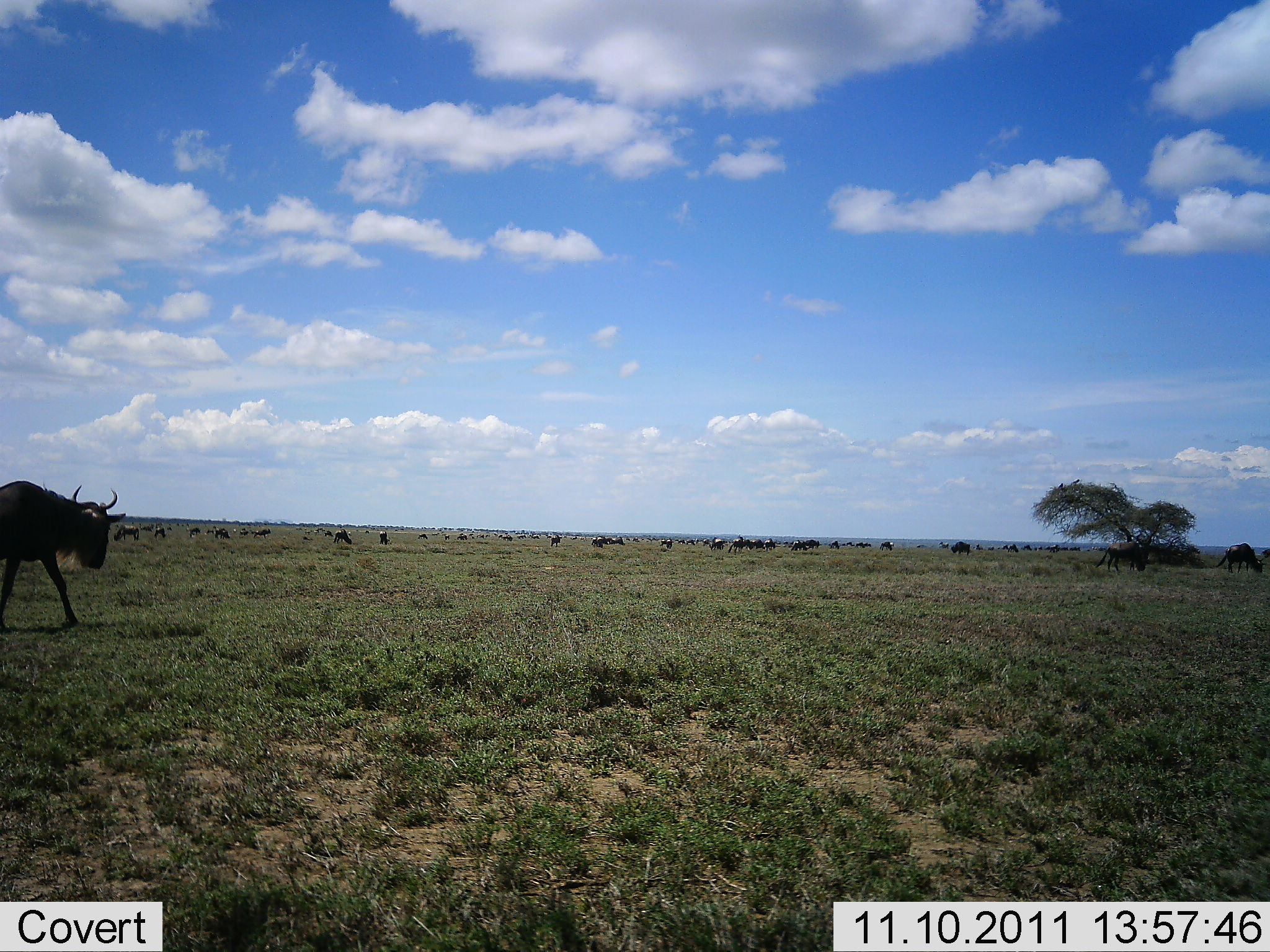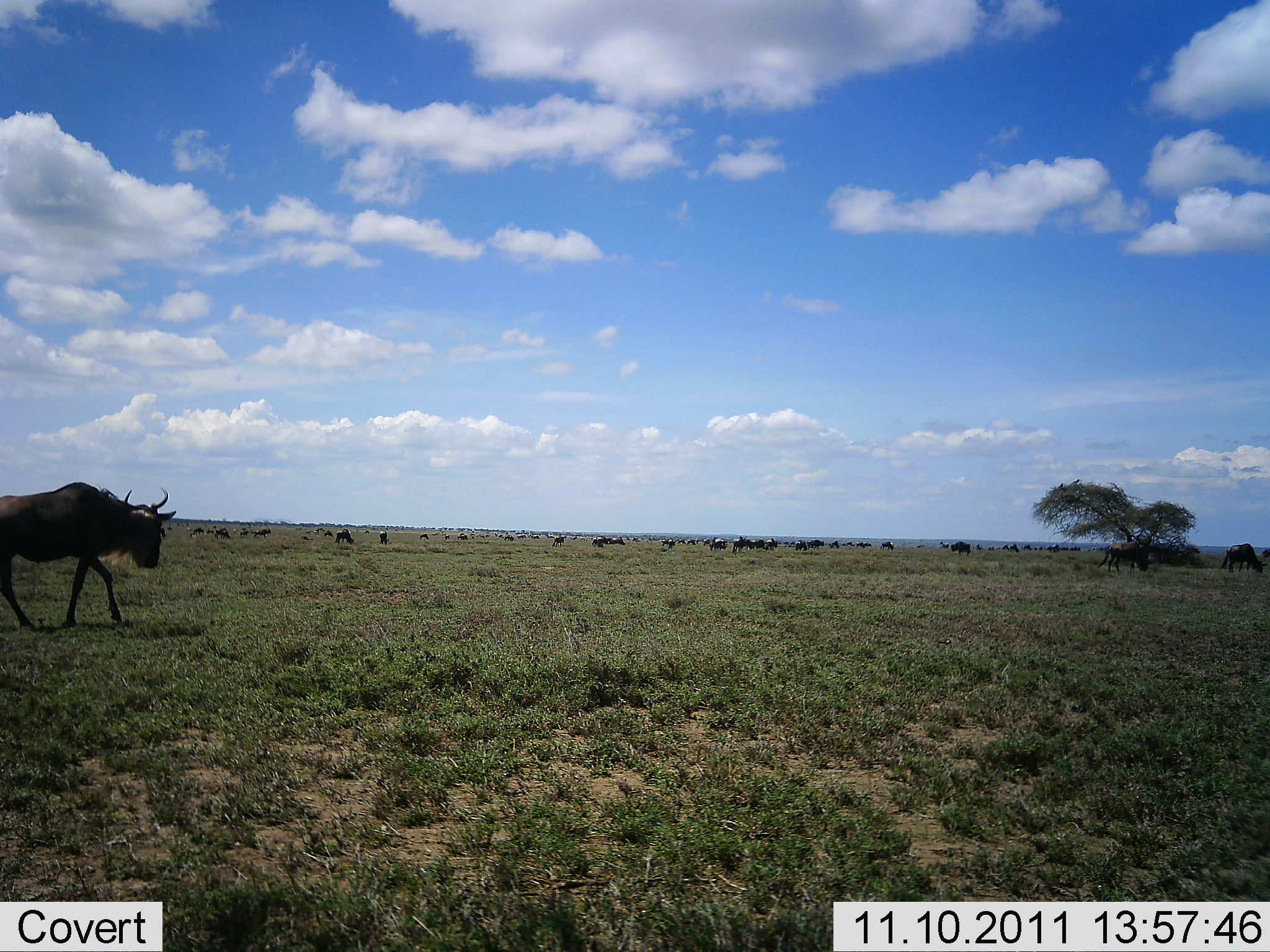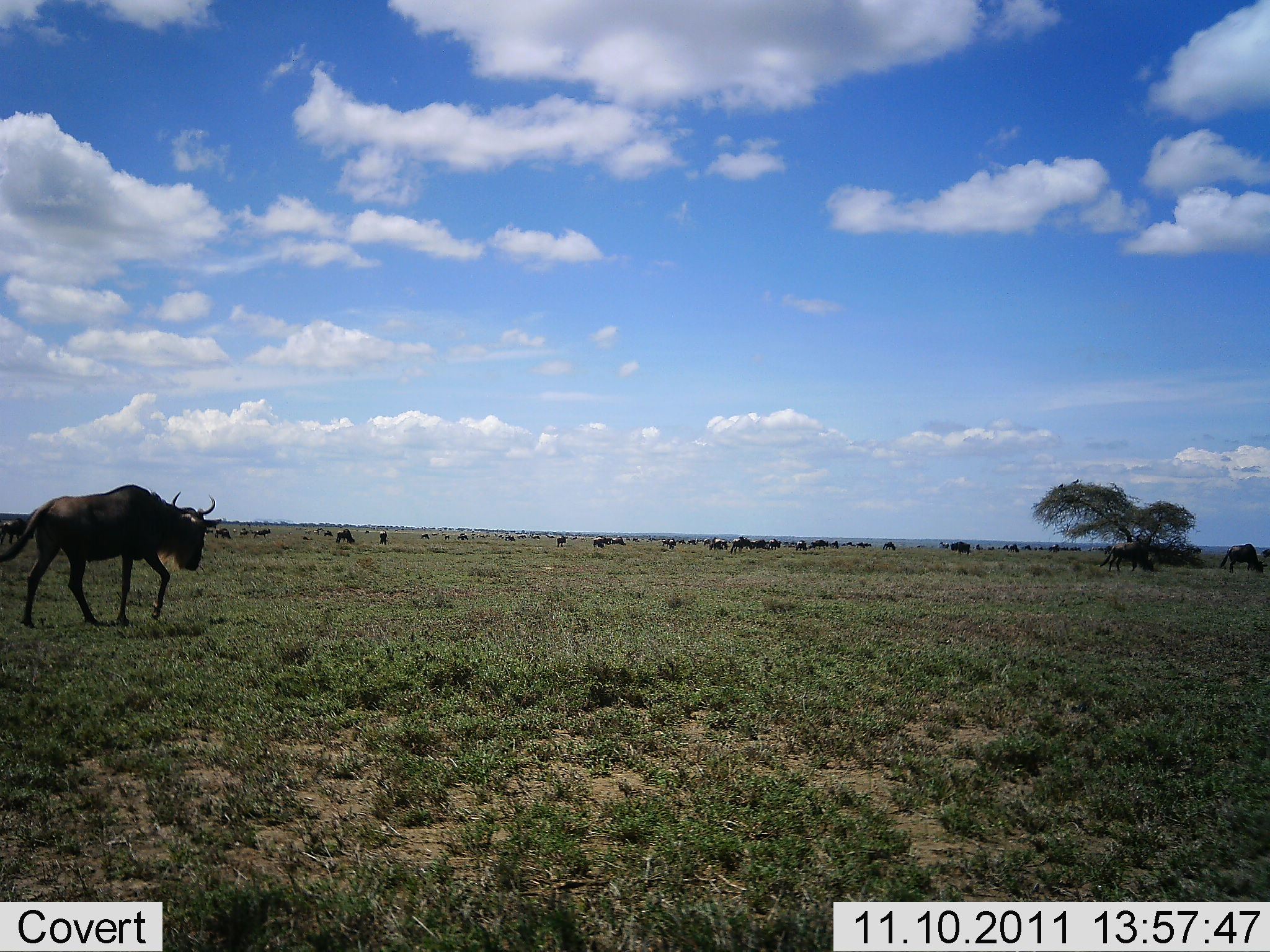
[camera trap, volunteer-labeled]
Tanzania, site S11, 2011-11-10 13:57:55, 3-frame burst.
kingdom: Animalia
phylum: Chordata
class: Mammalia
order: Artiodactyla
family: Bovidae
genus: Connochaetes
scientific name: Connochaetes taurinus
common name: blue wildebeest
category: wildebeest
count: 11-50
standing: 25%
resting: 8%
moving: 92%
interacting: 0%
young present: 0%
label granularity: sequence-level